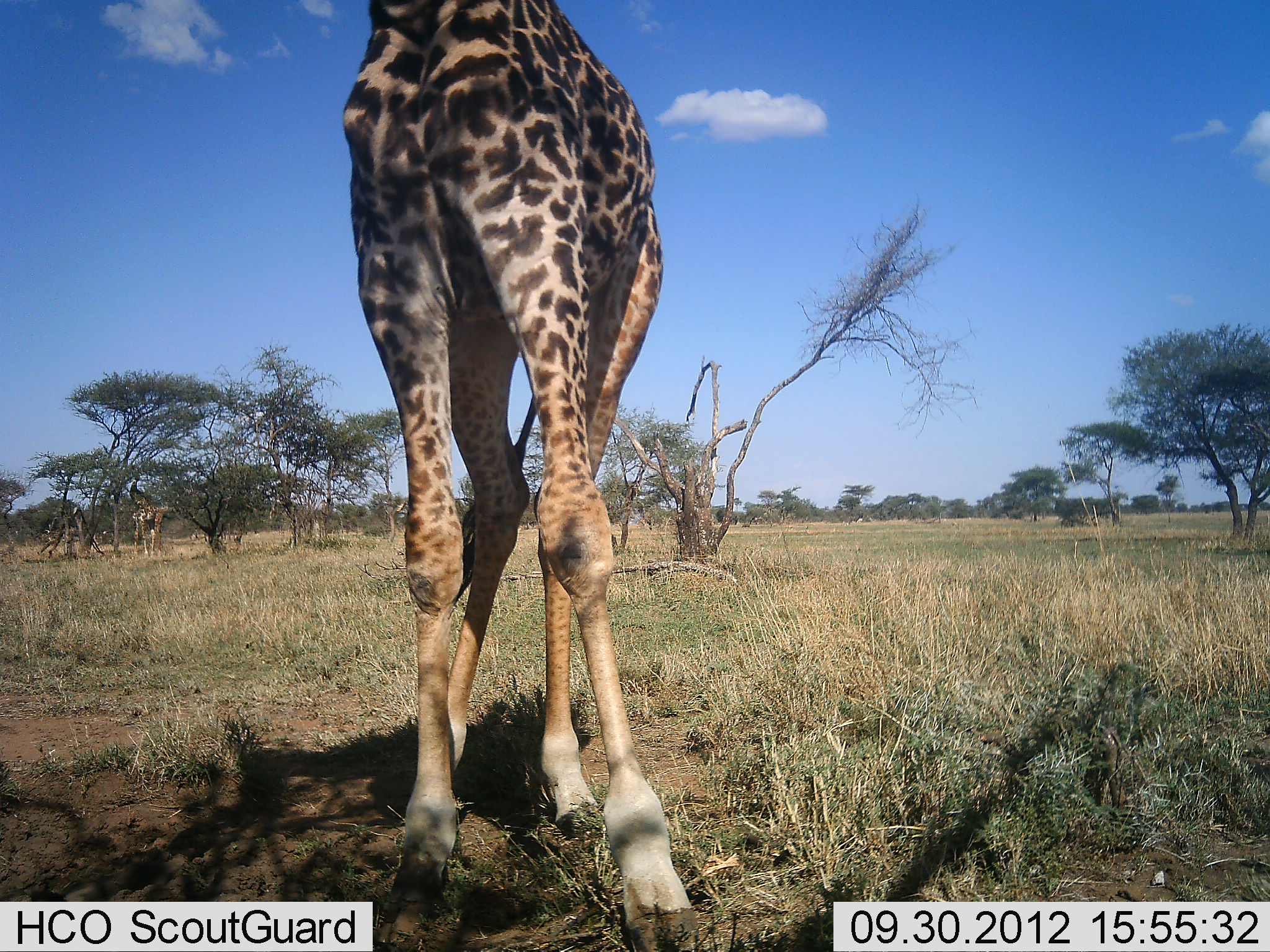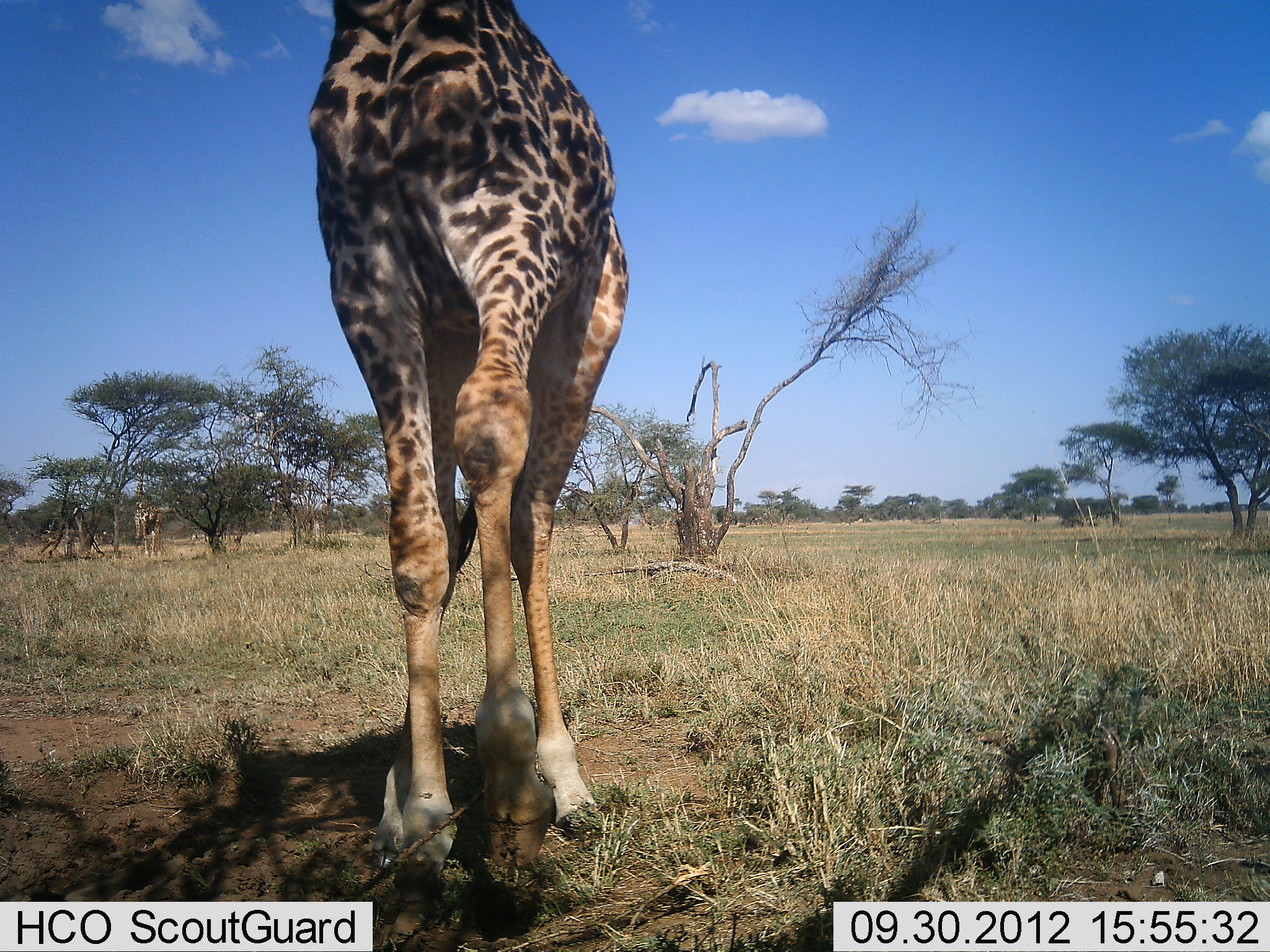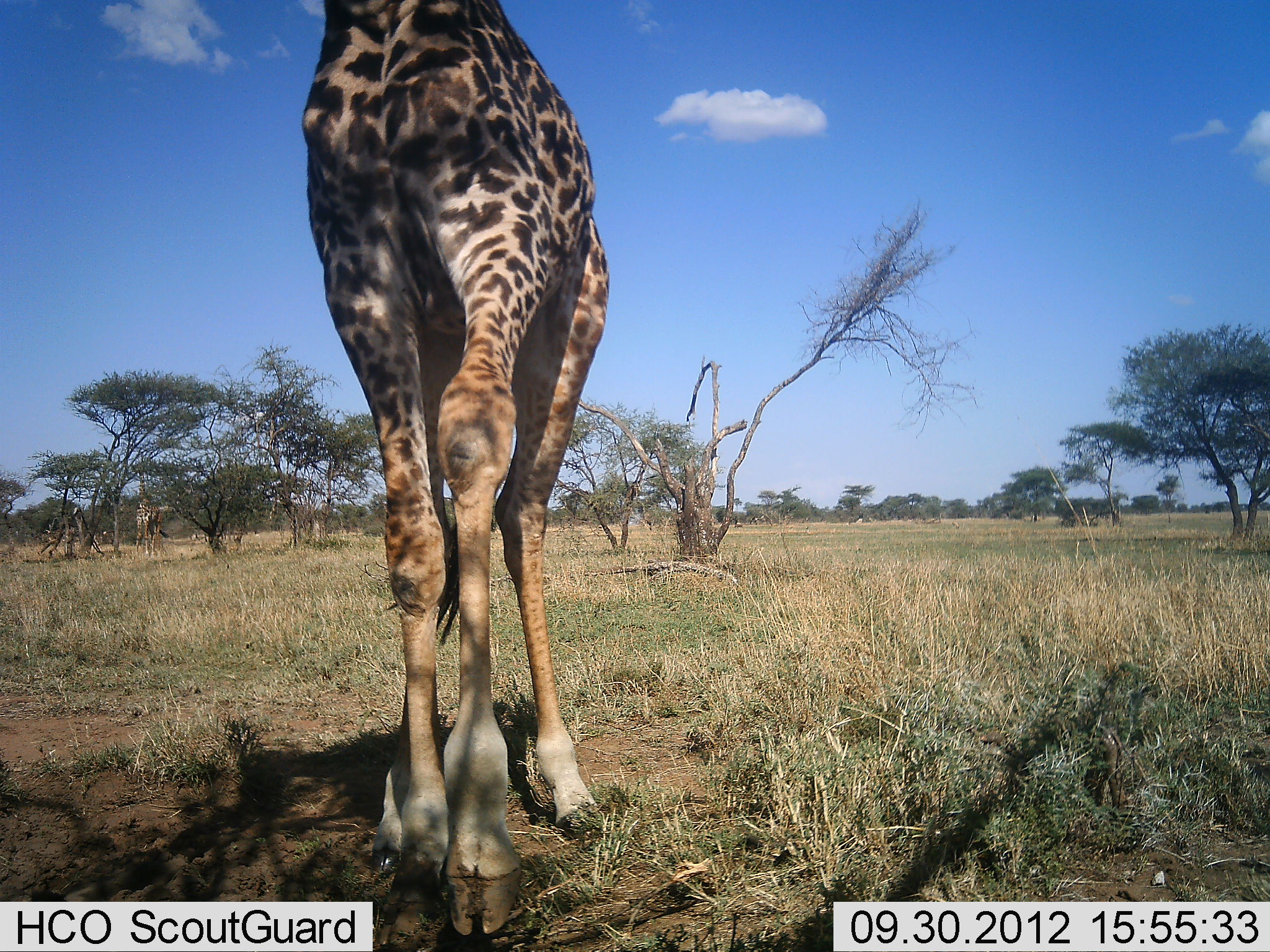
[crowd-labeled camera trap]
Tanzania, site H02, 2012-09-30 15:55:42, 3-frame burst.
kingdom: Animalia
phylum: Chordata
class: Mammalia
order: Artiodactyla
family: Giraffidae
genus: Giraffa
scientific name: Giraffa camelopardalis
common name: giraffe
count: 2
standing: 50%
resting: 0%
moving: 20%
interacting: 0%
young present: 0%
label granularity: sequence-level